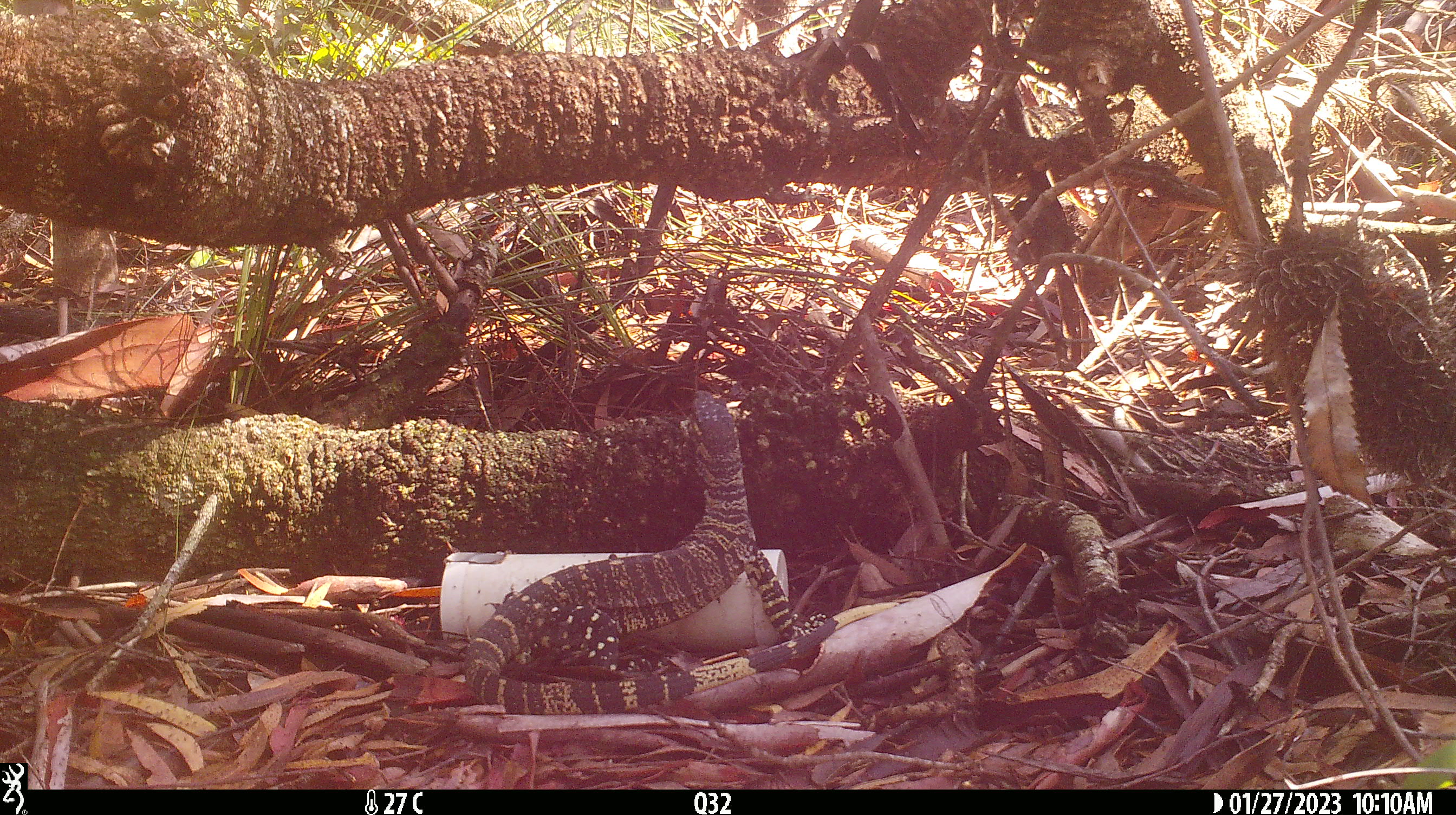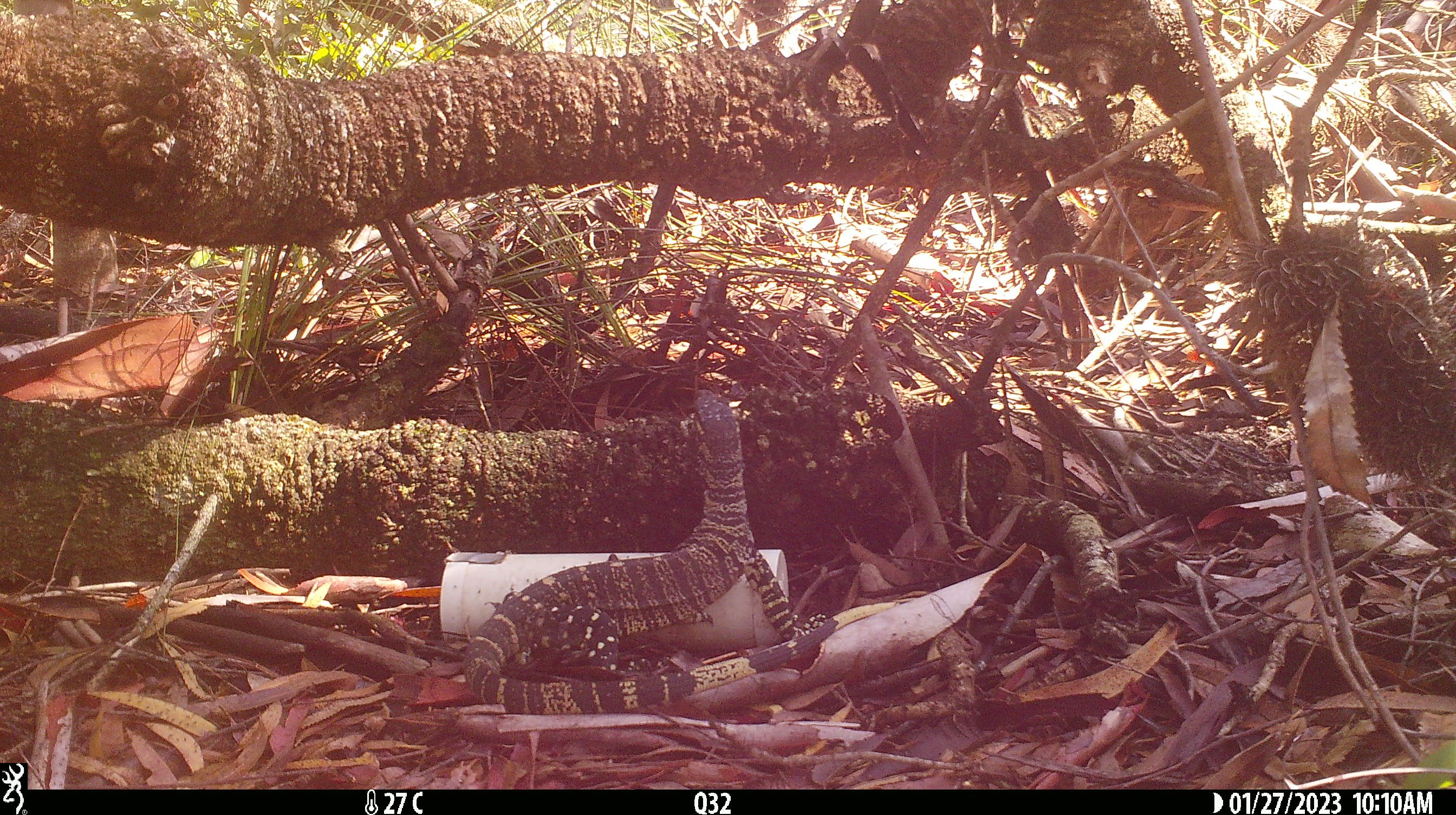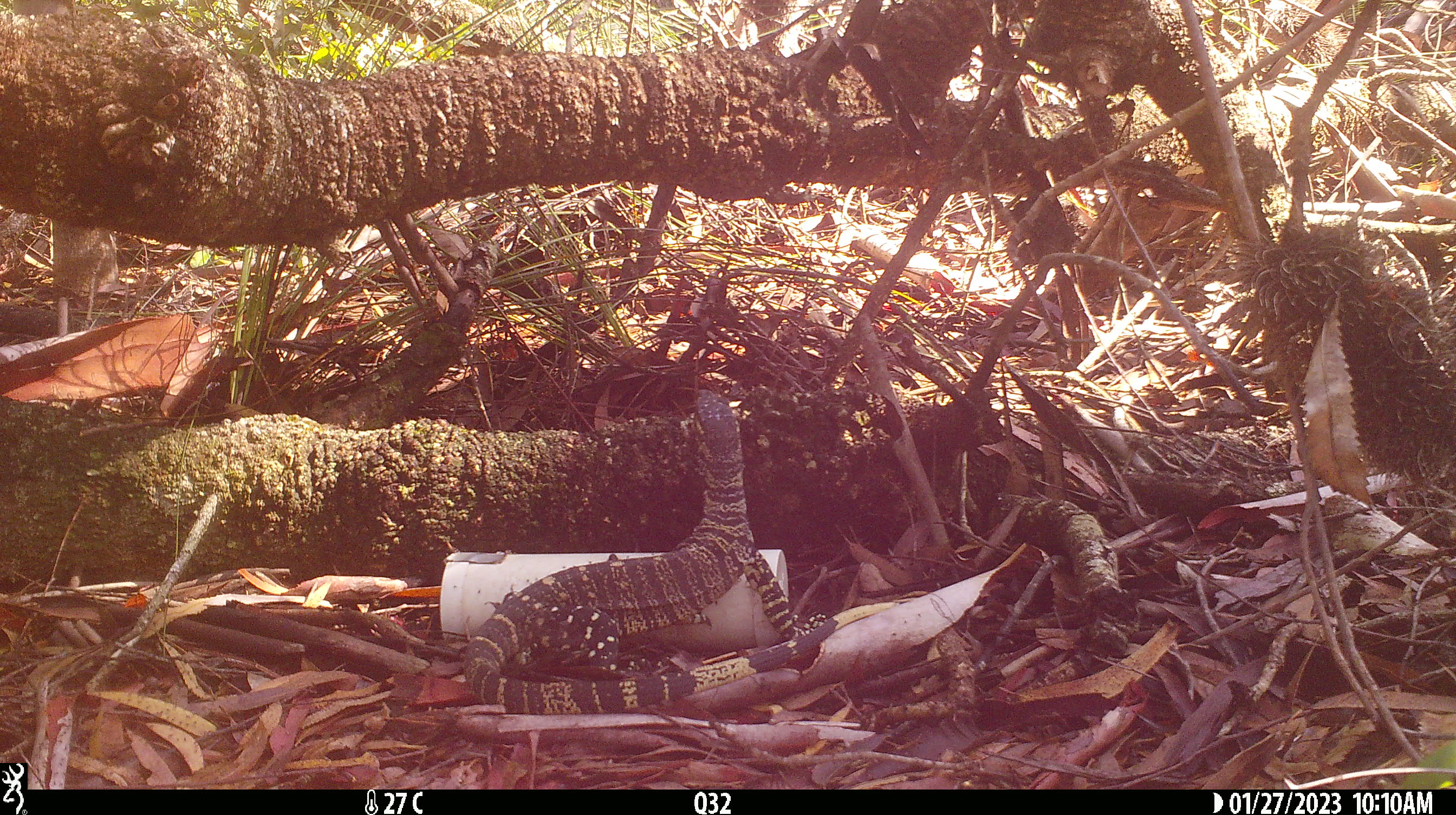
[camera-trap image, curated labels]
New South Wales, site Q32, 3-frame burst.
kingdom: Animalia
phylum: Chordata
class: Reptilia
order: Squamata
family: Varanidae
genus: Varanus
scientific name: Varanus varius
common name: lace monitor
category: goanna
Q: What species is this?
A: Goanna (lace monitor) (Varanus varius).